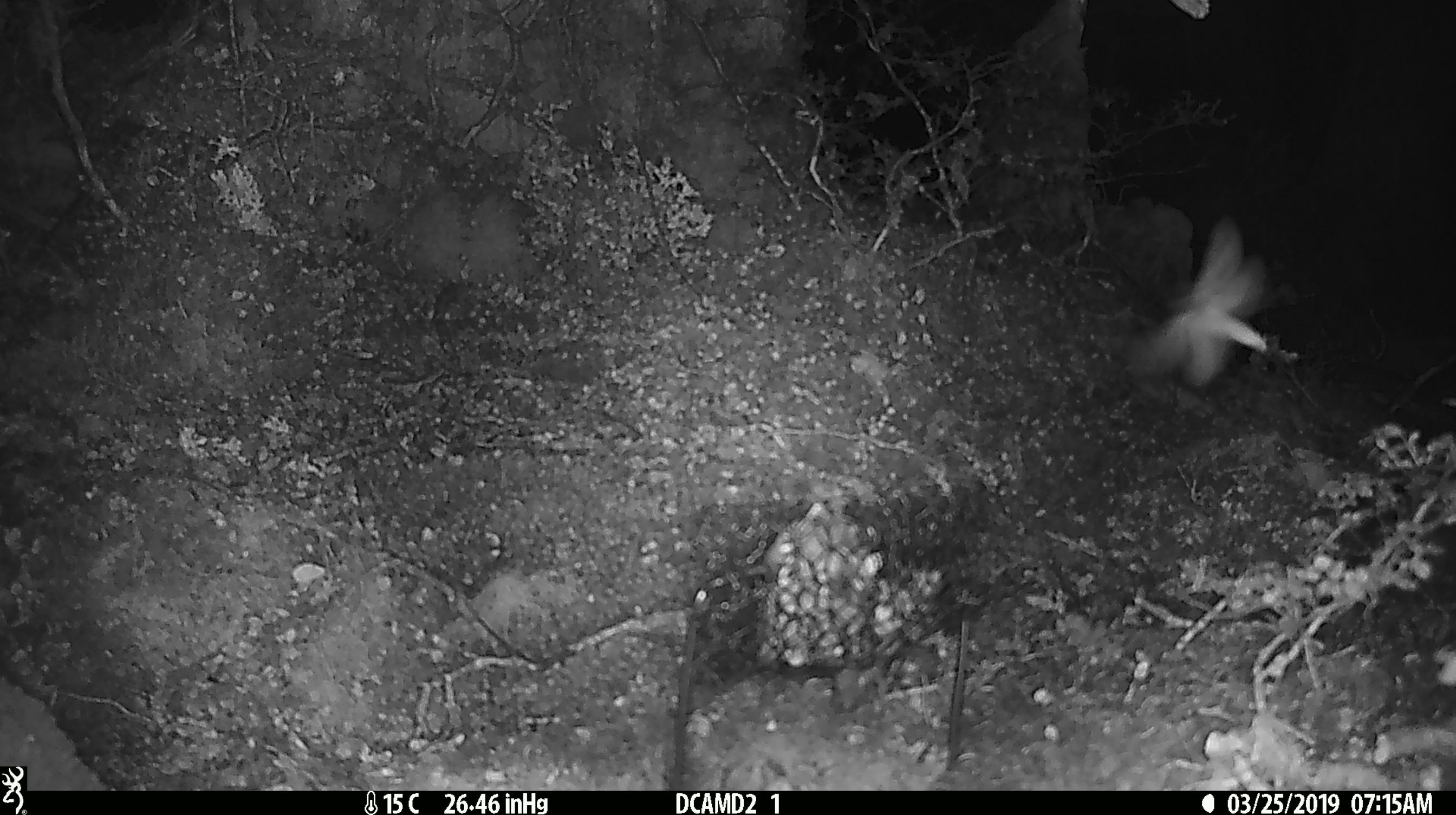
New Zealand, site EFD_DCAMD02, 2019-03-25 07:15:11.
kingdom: Animalia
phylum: Arthropoda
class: Insecta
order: Lepidoptera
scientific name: Lepidoptera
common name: moth